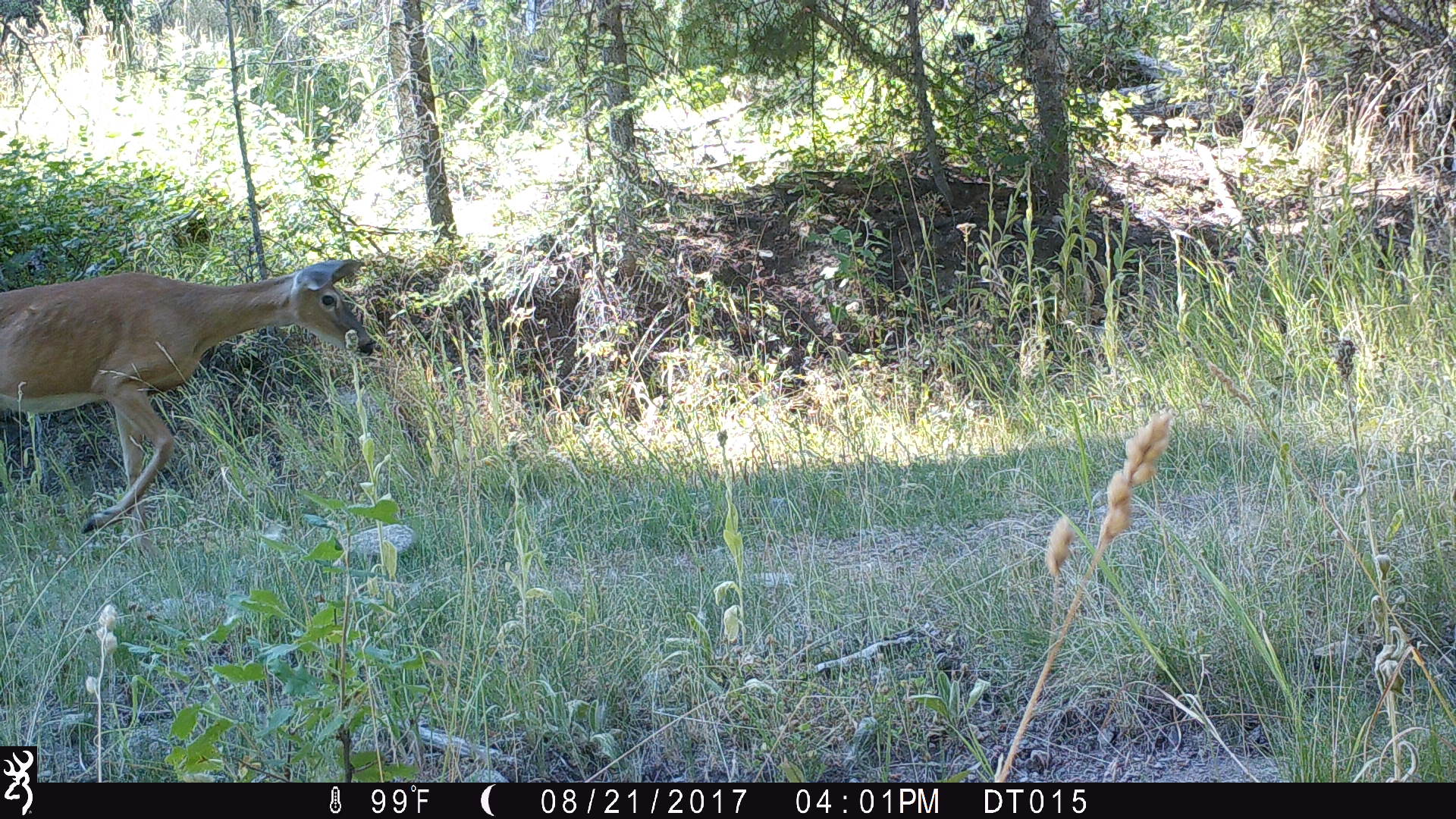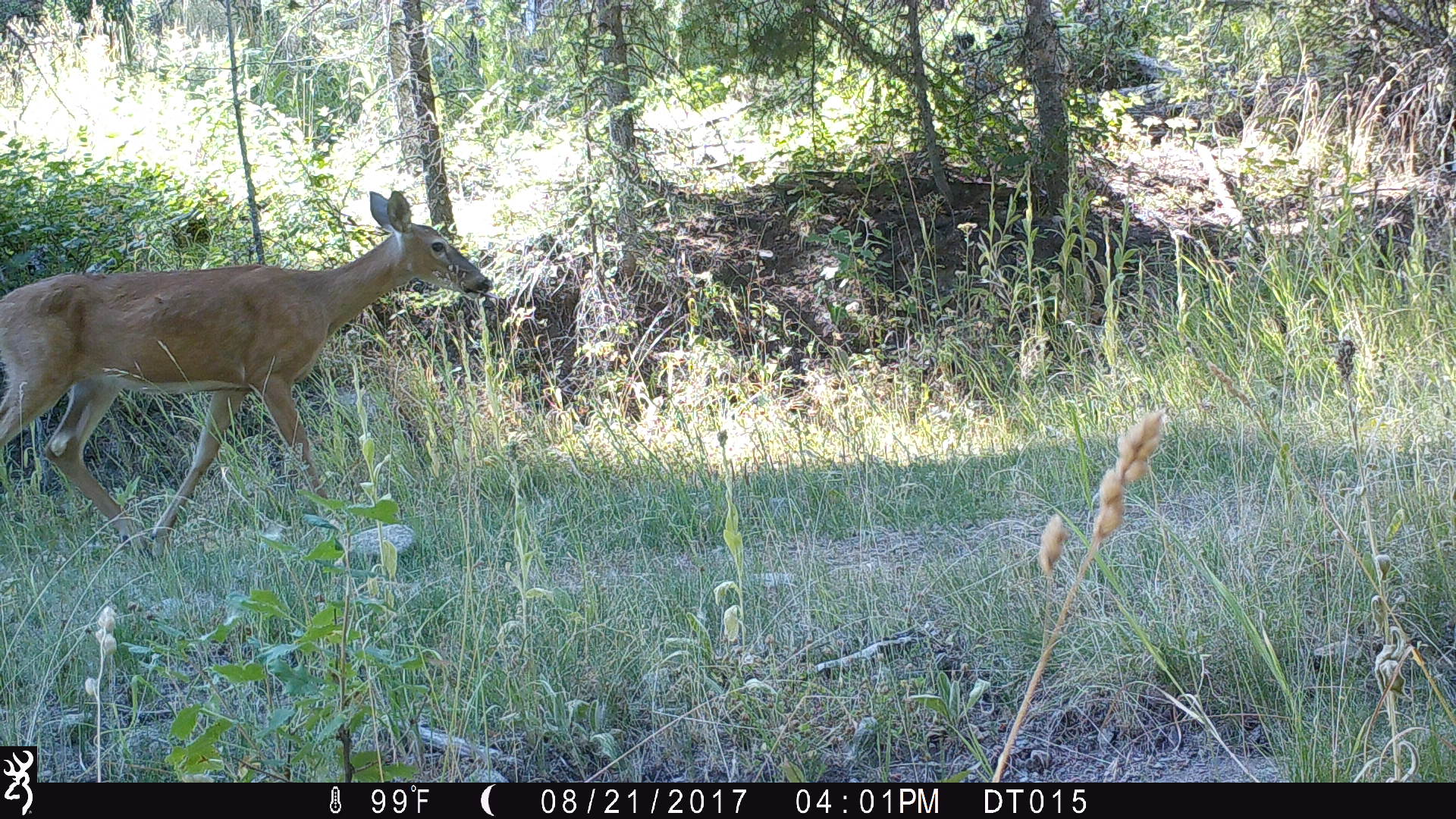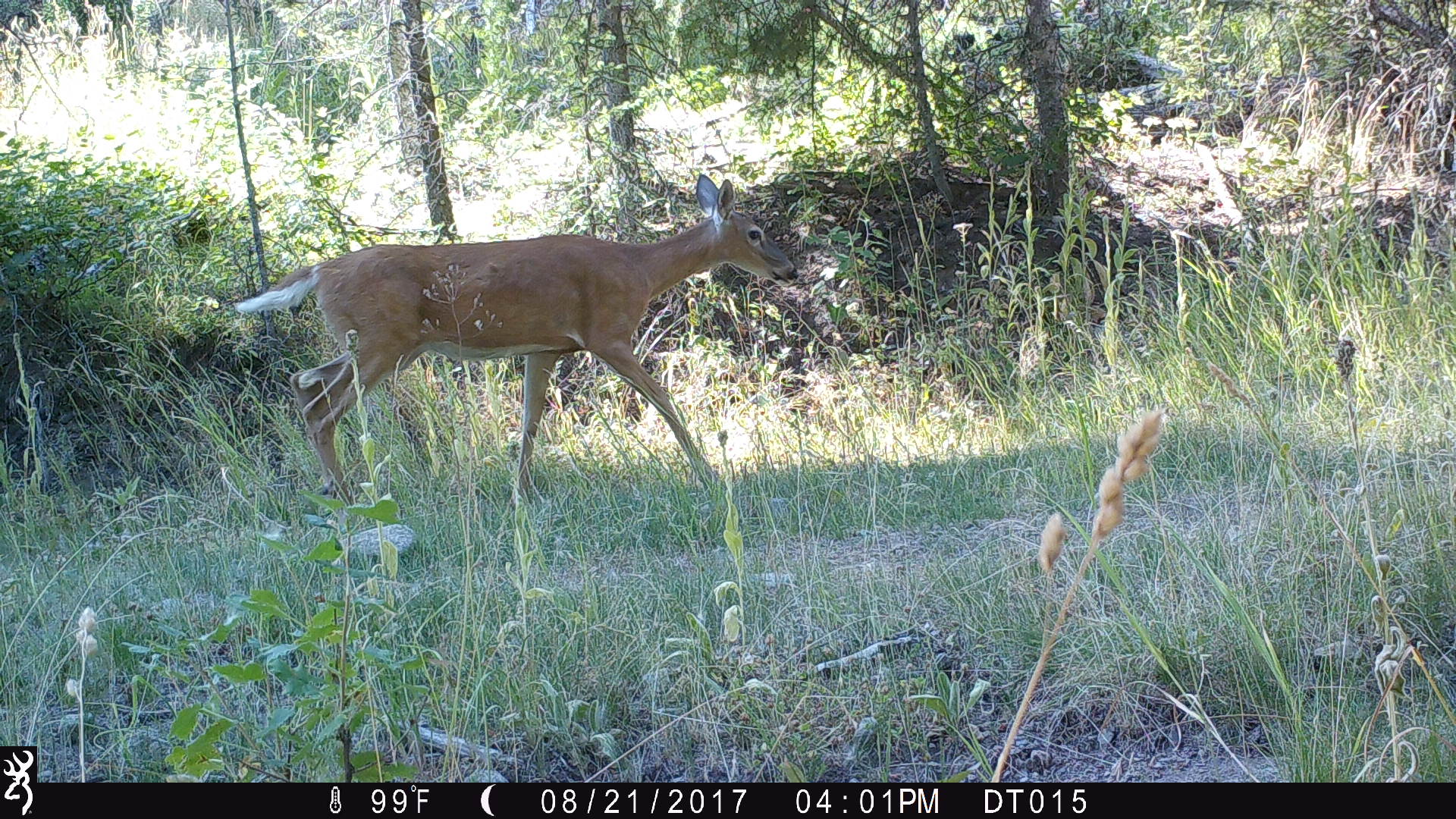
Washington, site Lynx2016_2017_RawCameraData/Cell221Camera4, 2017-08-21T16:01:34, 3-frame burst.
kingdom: Animalia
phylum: Chordata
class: Mammalia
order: Artiodactyla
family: Cervidae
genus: Odocoileus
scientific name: Odocoileus virginianus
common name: white-tailed deer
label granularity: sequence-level